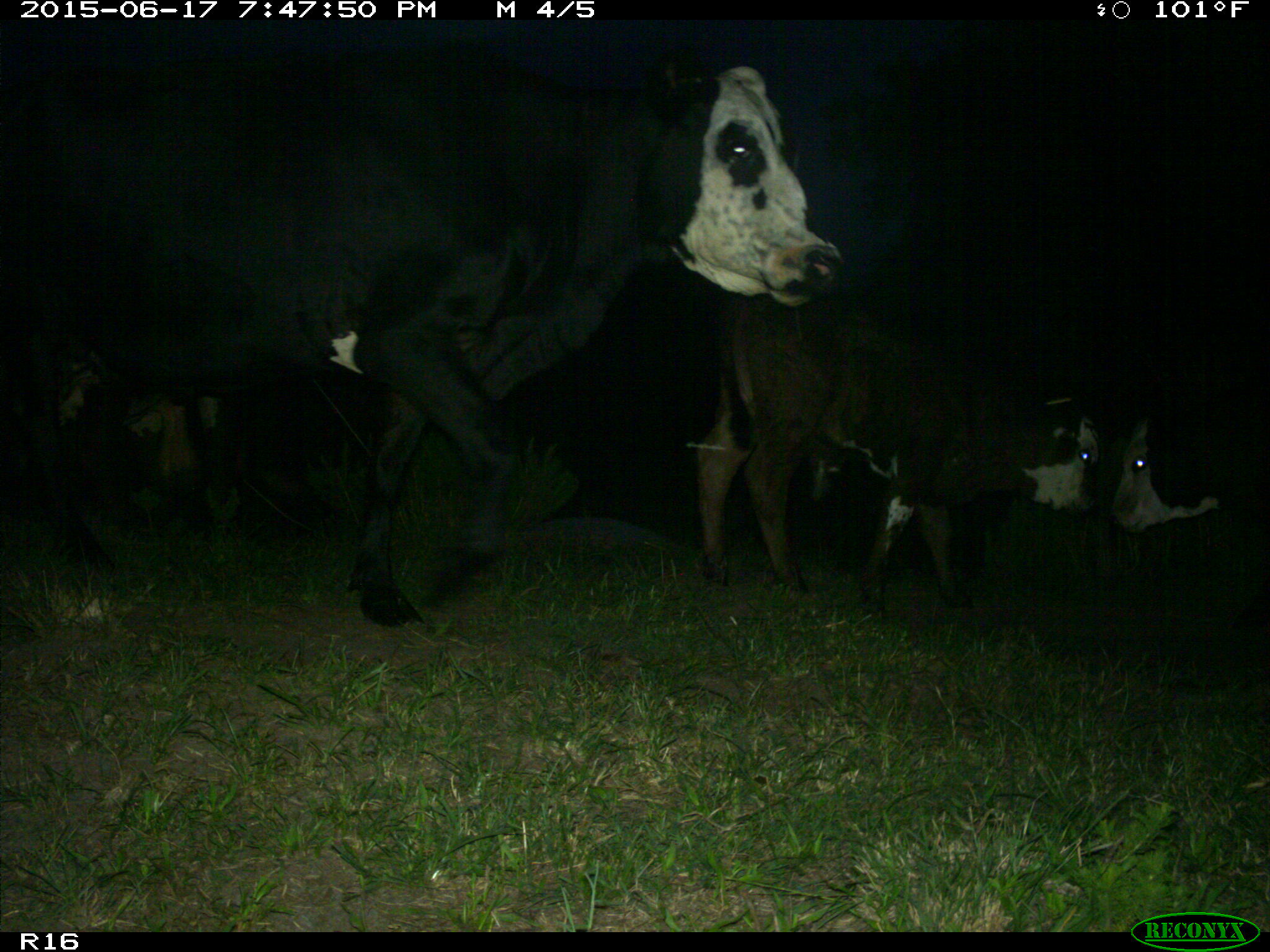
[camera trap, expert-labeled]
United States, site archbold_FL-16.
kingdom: Animalia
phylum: Chordata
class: Mammalia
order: Artiodactyla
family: Bovidae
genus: Bos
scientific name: Bos taurus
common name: domestic cow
Bos taurus (domestic cow).